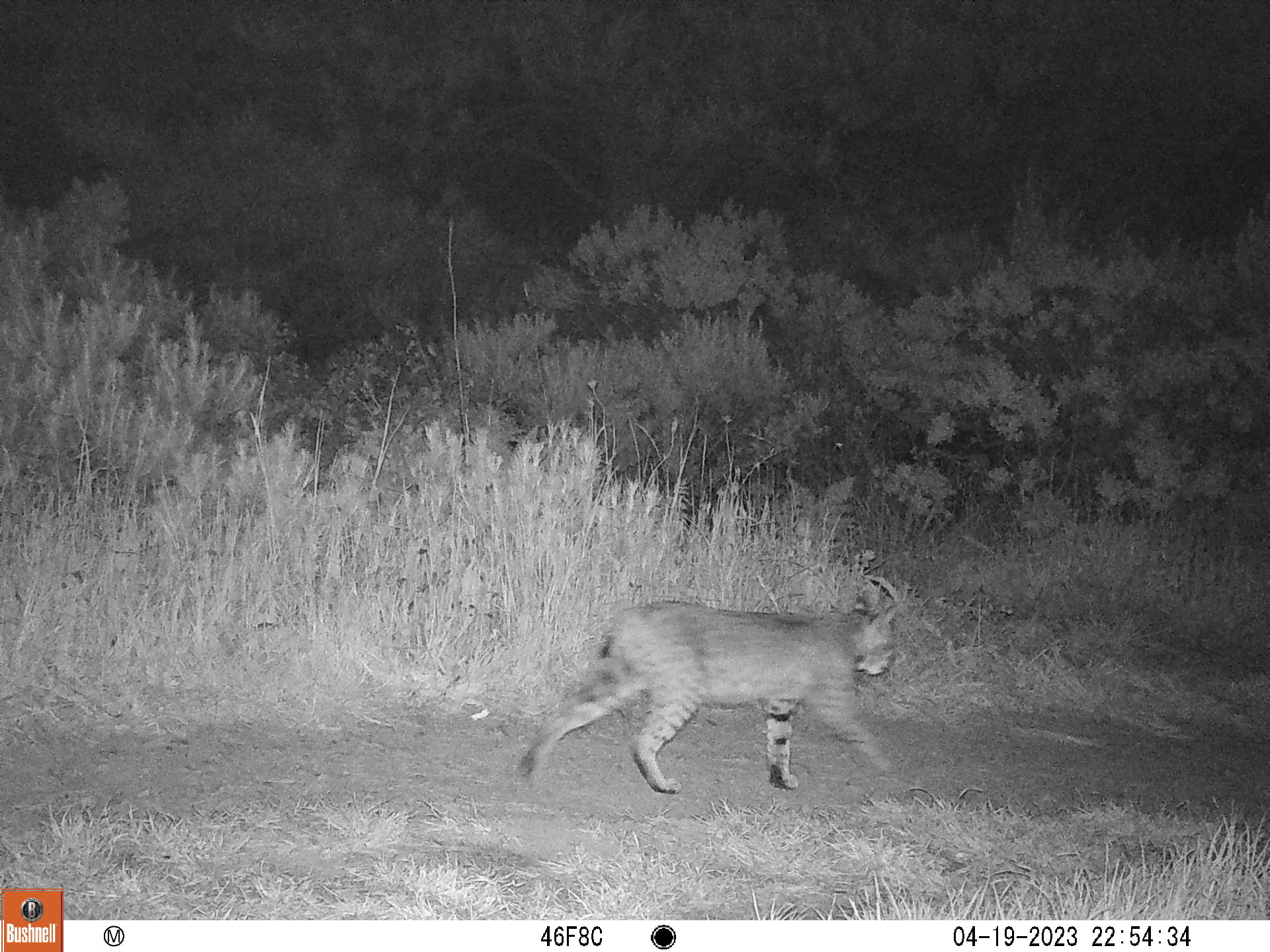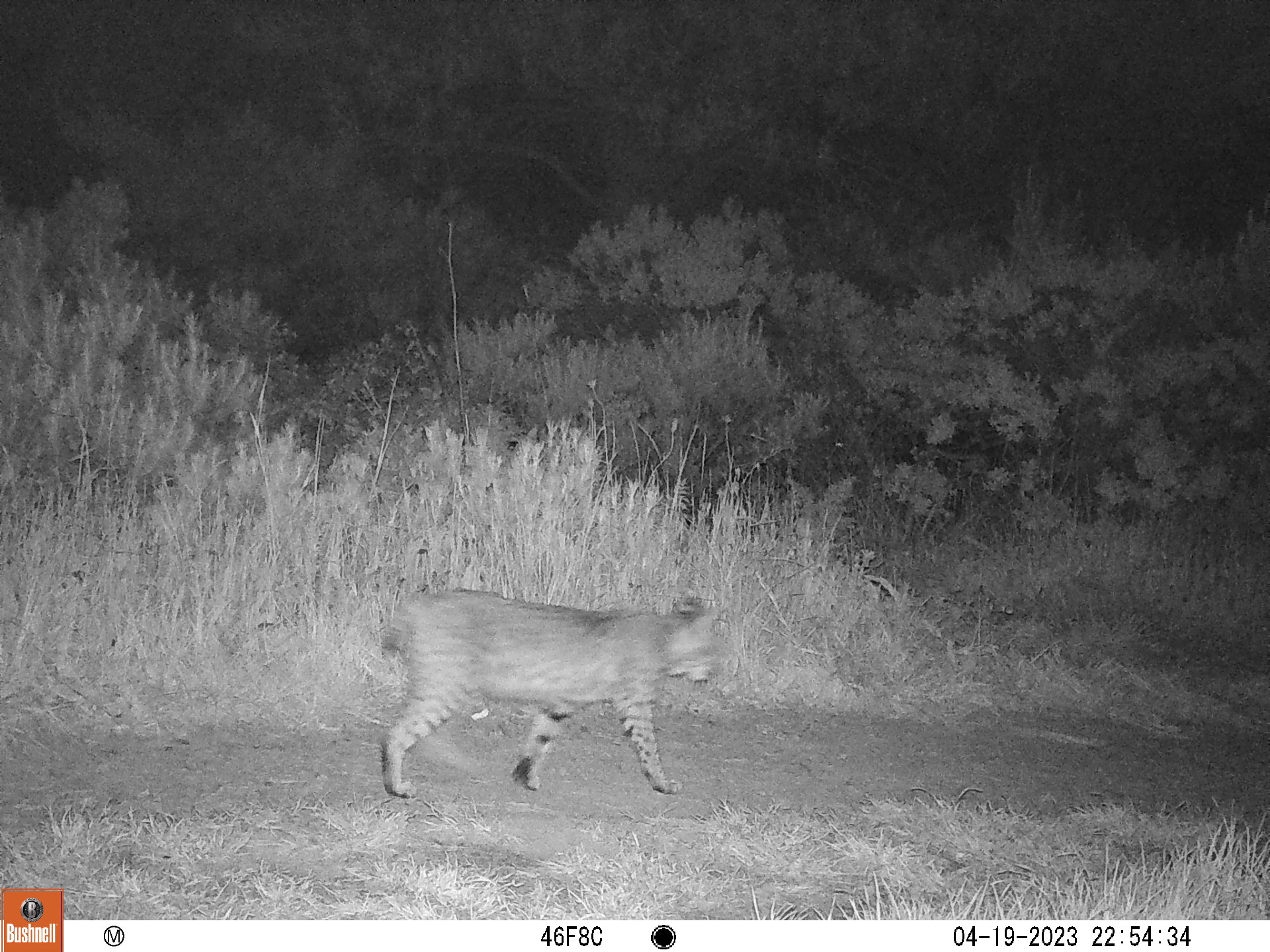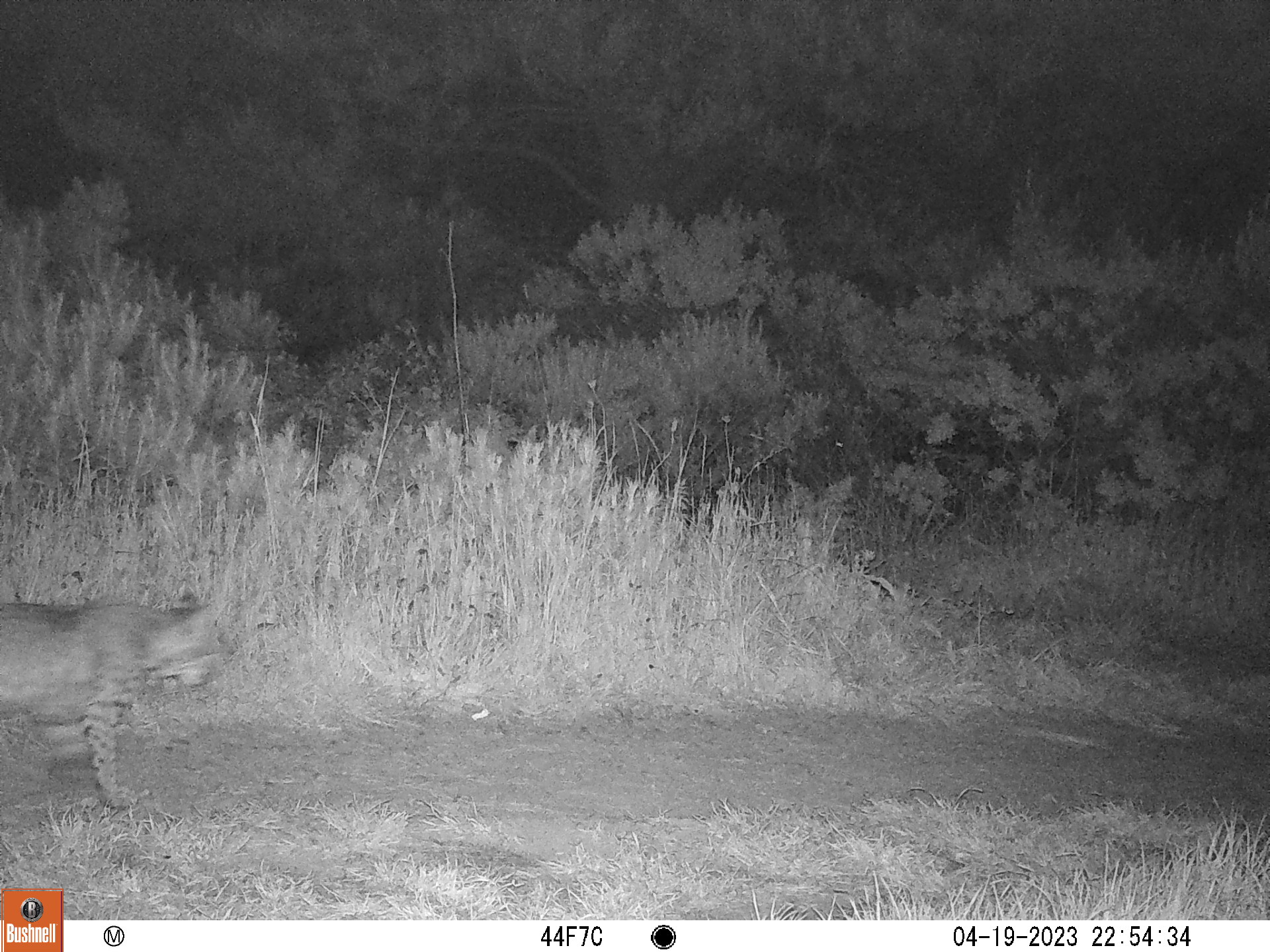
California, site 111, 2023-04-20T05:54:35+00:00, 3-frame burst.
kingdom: Animalia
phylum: Chordata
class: Mammalia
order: Carnivora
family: Felidae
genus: Lynx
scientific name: Lynx rufus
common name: bobcat